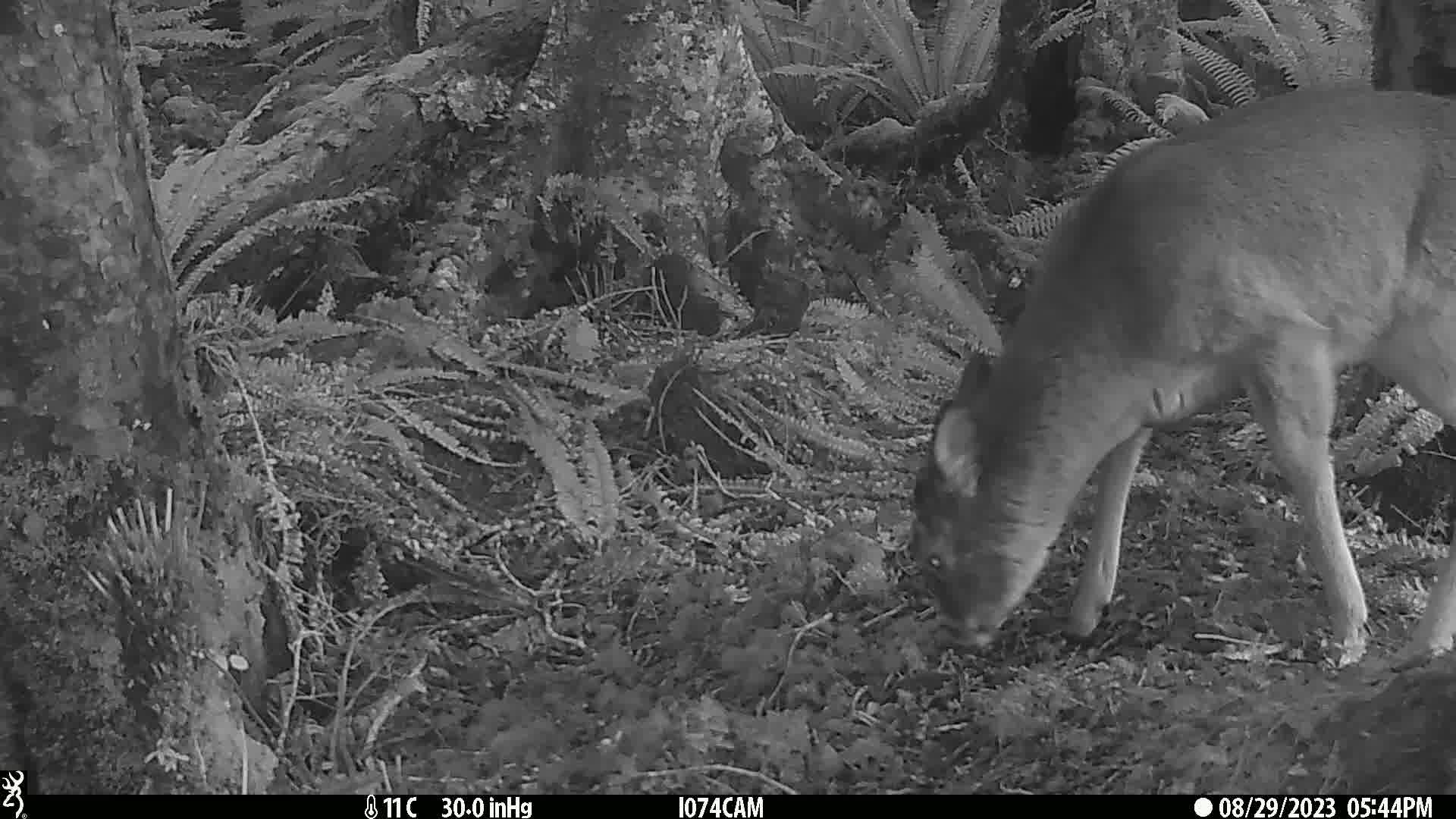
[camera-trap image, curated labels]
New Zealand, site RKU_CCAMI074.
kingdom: Animalia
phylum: Chordata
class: Mammalia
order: Artiodactyla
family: Cervidae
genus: Odocoileus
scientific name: Odocoileus virginianus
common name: white-tailed deer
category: white tailed deer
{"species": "white tailed deer (white-tailed deer) (Odocoileus virginianus)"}